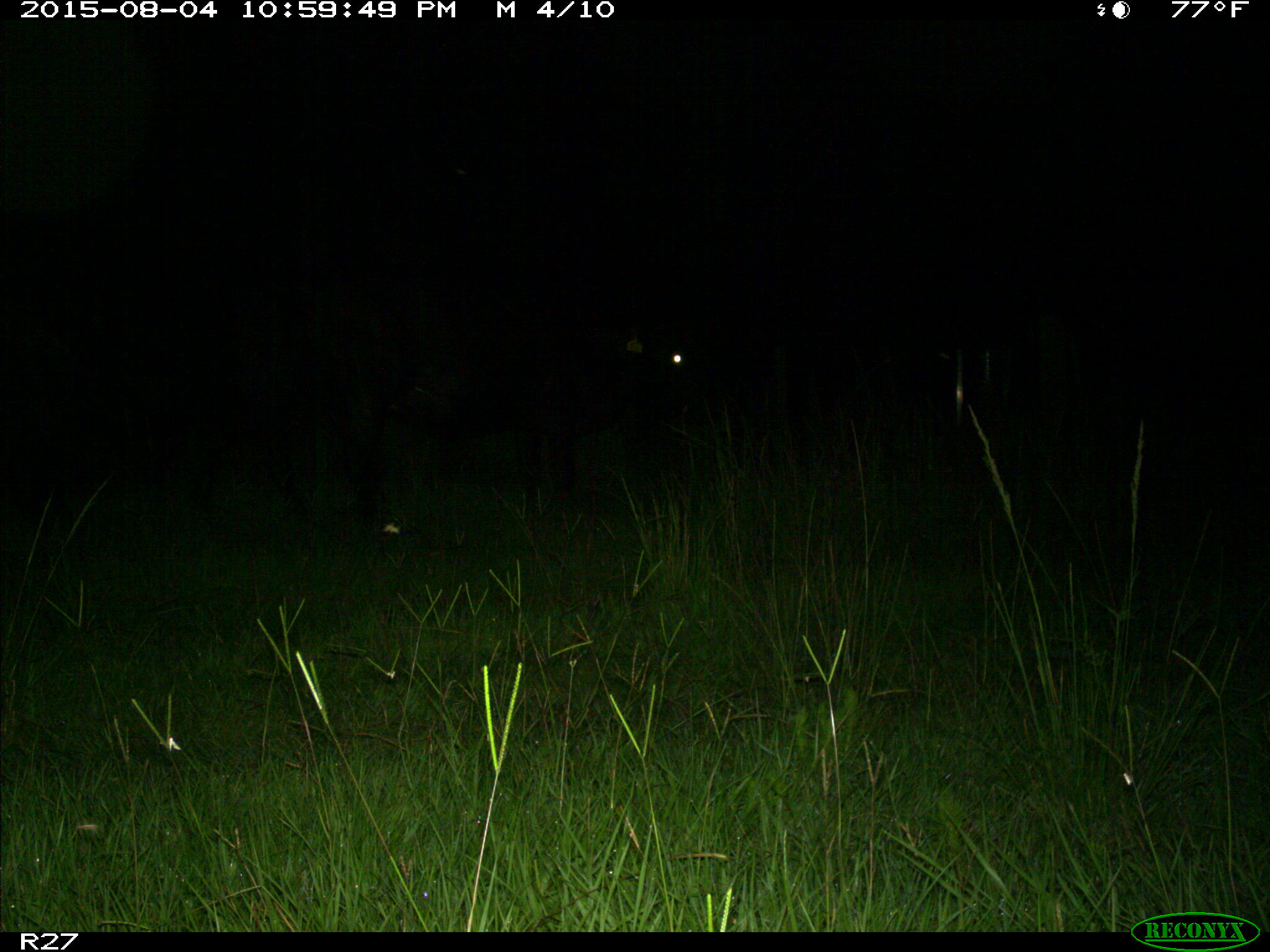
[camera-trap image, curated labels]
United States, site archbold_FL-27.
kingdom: Animalia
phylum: Chordata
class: Mammalia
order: Artiodactyla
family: Bovidae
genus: Bos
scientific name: Bos taurus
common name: domestic cow